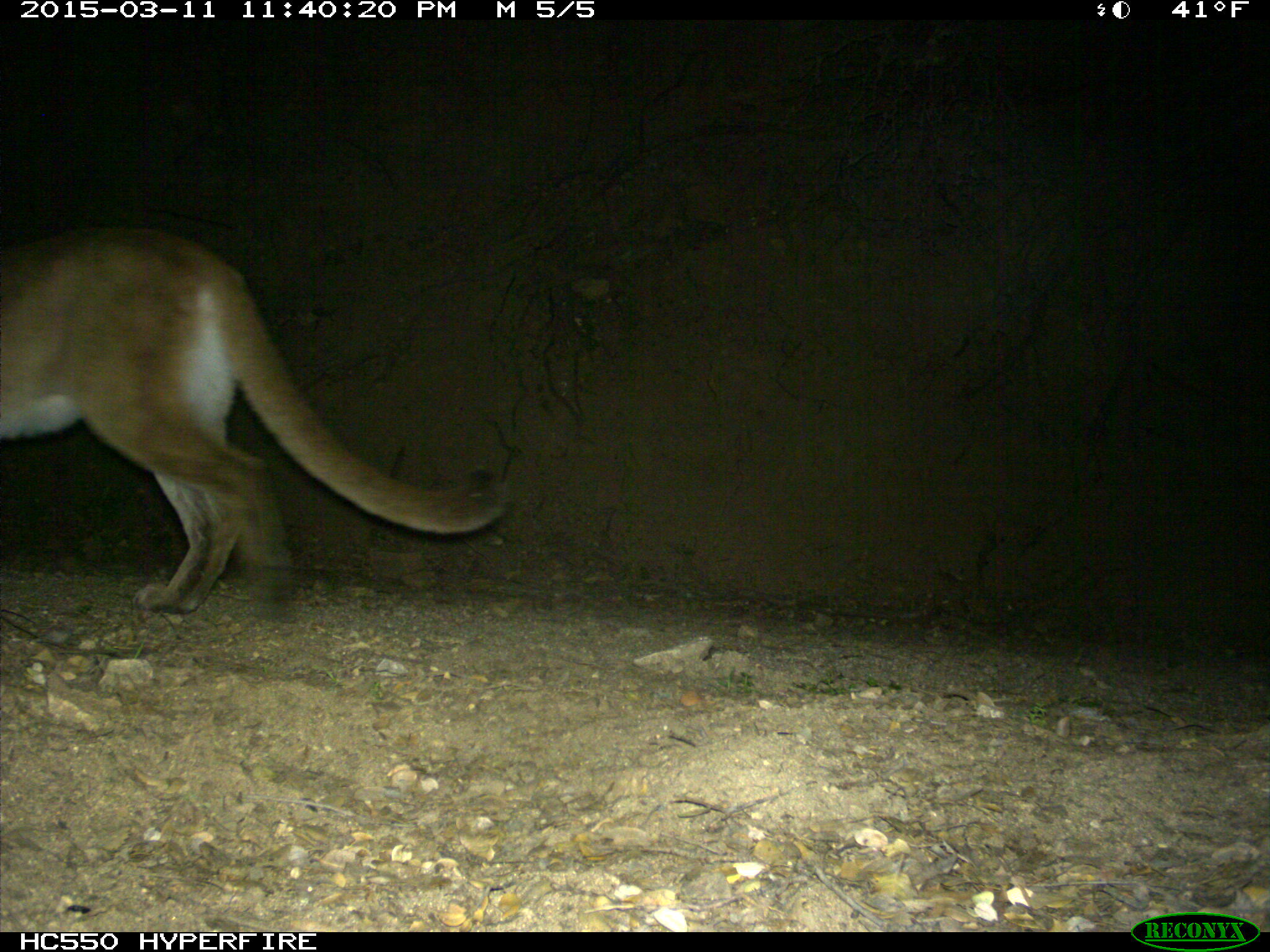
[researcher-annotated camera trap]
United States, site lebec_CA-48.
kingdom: Animalia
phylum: Chordata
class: Mammalia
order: Carnivora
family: Felidae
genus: Puma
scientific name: Puma concolor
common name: mountain lion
Puma concolor (mountain lion).